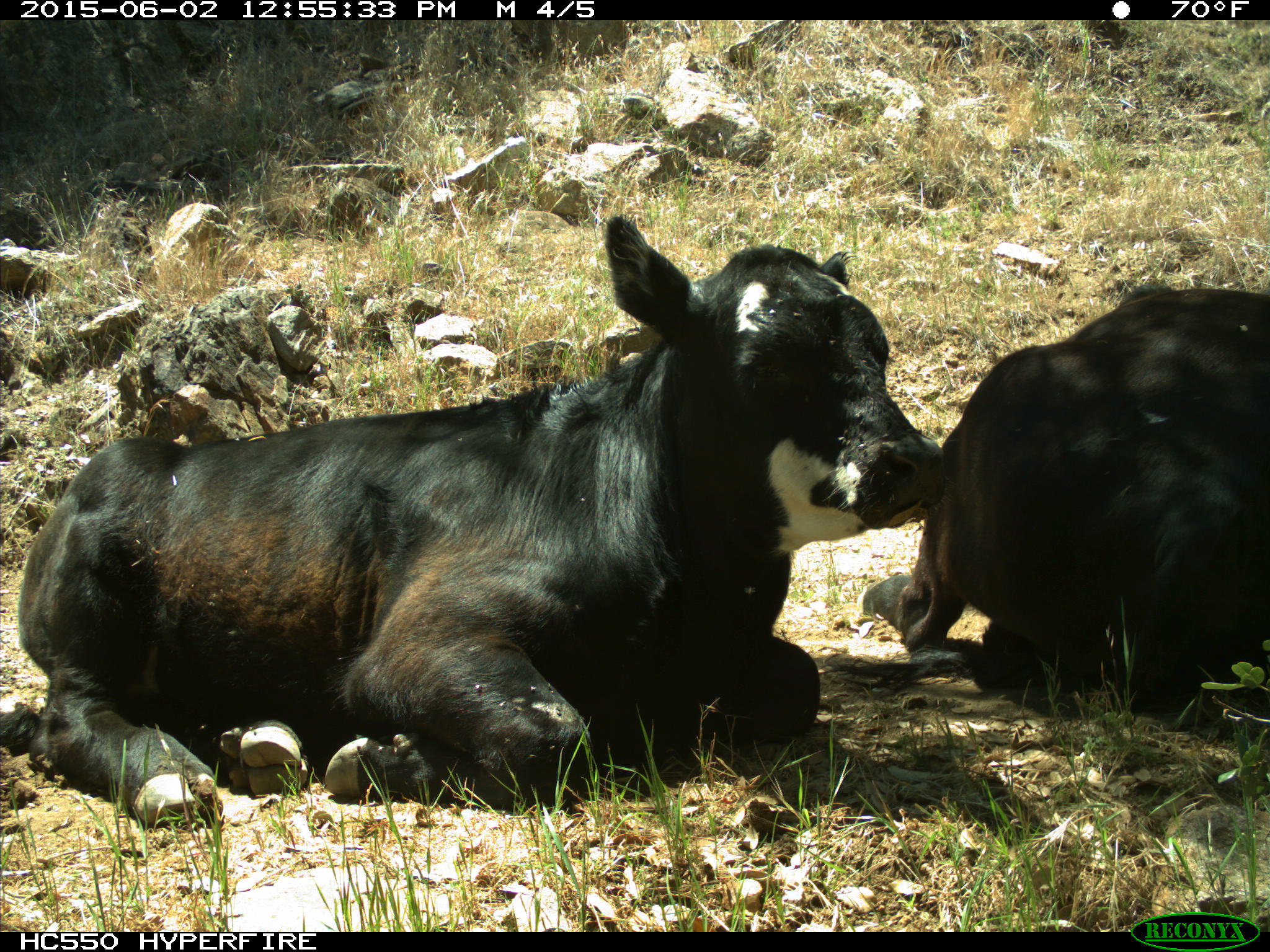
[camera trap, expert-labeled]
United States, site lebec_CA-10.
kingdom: Animalia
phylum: Chordata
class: Mammalia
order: Artiodactyla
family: Bovidae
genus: Bos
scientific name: Bos taurus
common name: domestic cow